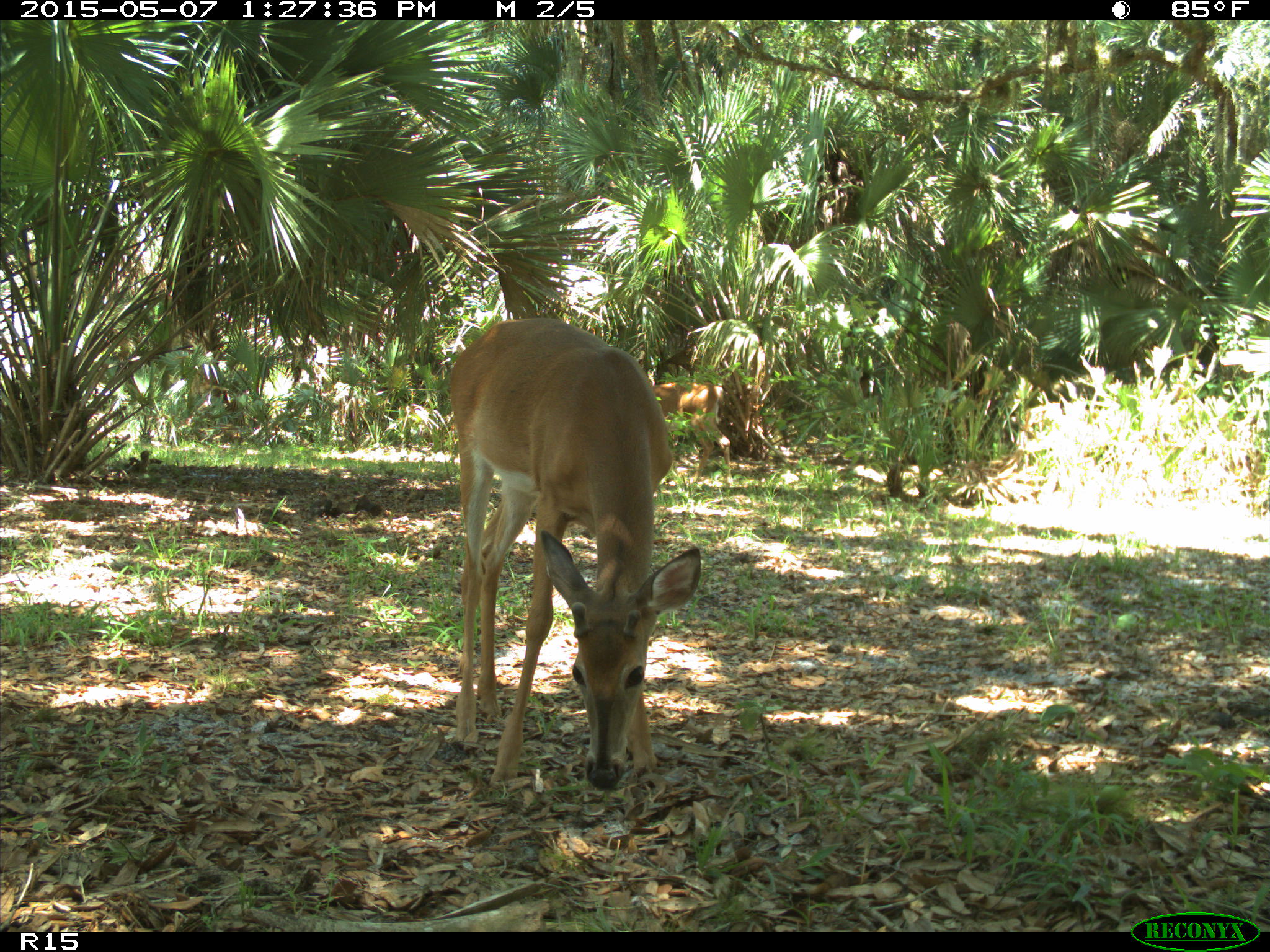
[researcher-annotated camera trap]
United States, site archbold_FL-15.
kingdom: Animalia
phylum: Chordata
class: Mammalia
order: Artiodactyla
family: Cervidae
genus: Odocoileus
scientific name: Odocoileus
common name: deer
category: unidentified deer